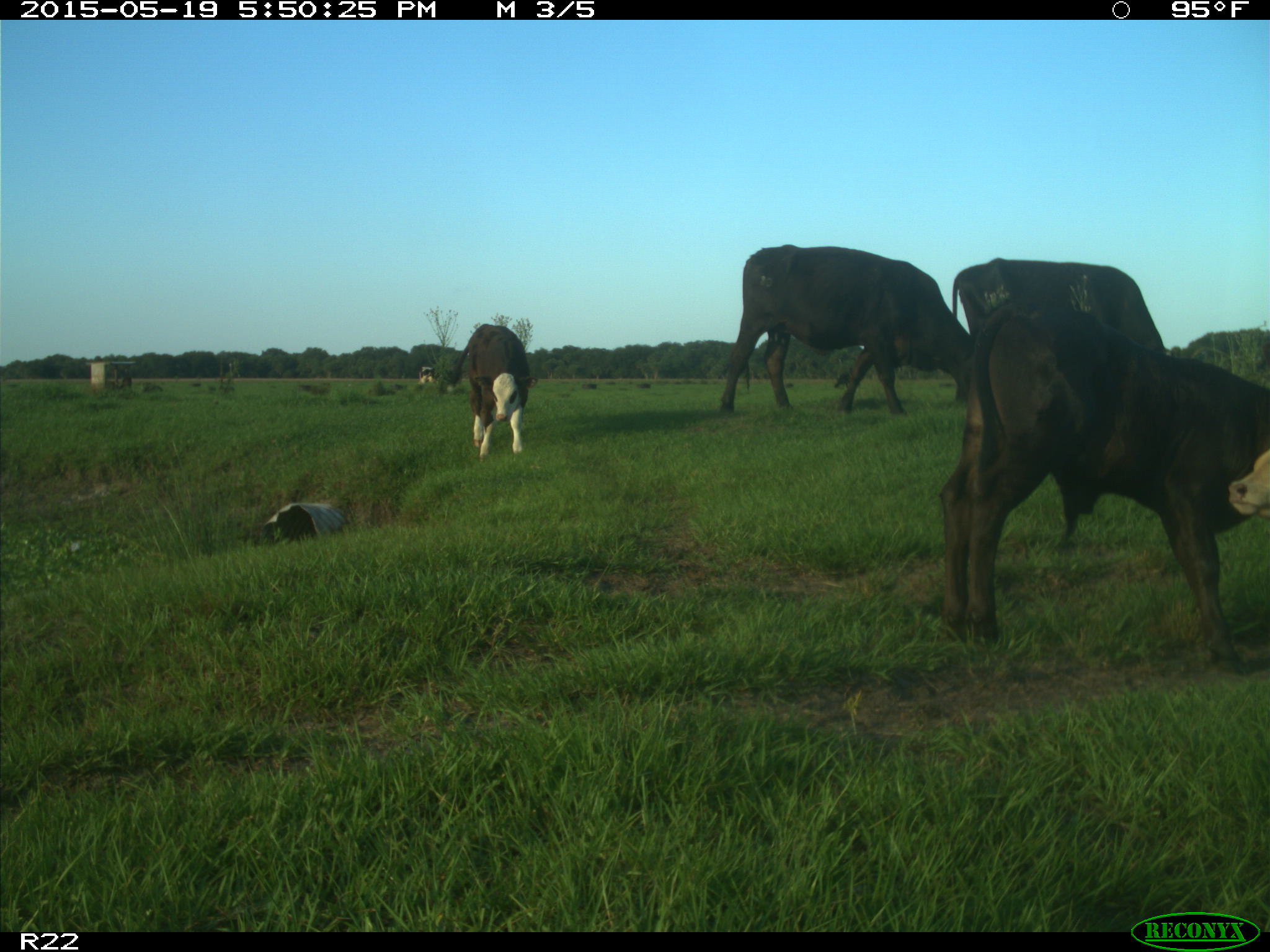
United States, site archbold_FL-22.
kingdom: Animalia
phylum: Chordata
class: Mammalia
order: Artiodactyla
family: Bovidae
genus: Bos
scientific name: Bos taurus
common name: domestic cow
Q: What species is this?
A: Bos taurus (domestic cow).